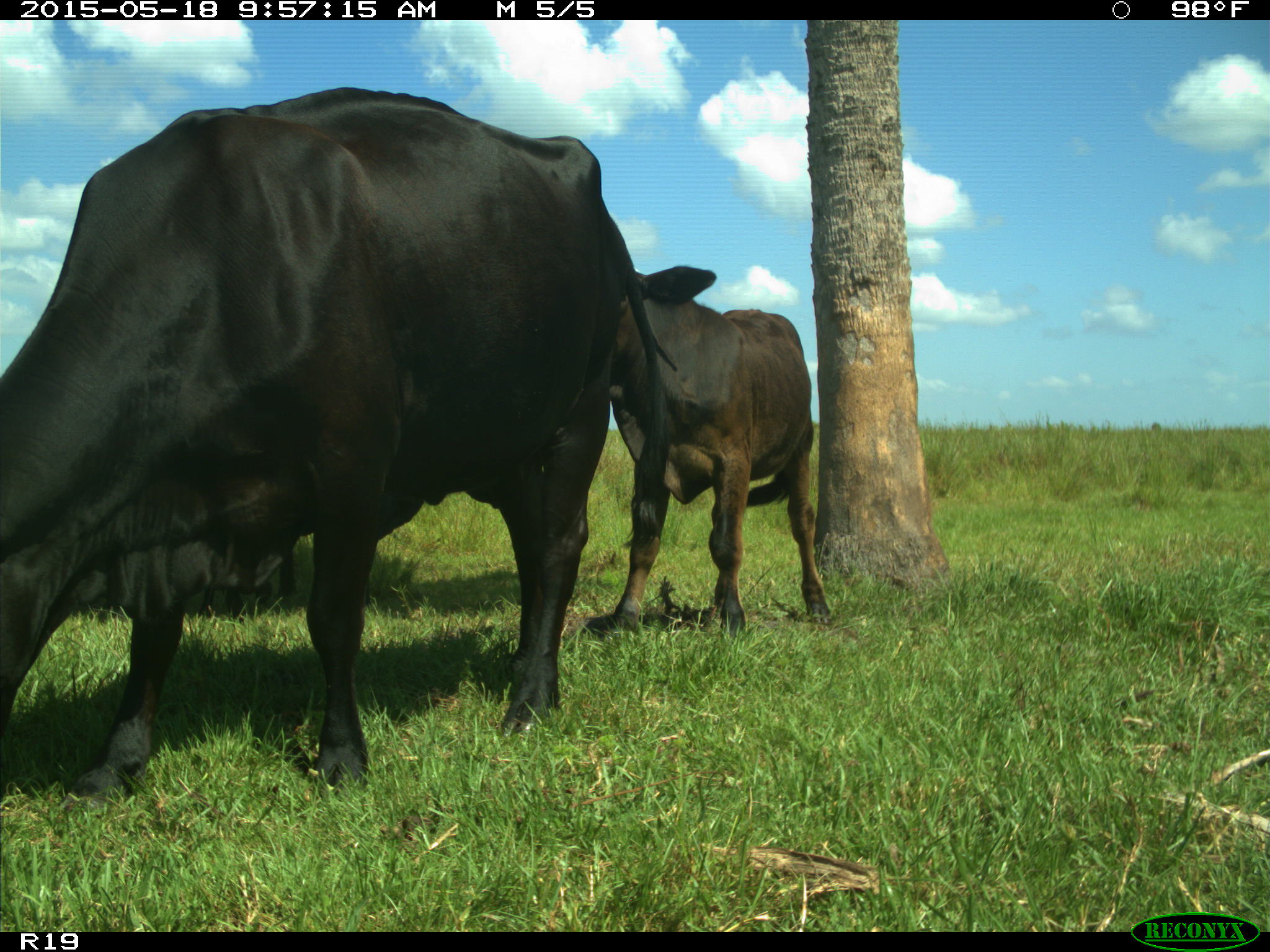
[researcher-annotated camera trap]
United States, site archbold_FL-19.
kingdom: Animalia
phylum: Chordata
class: Mammalia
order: Artiodactyla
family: Bovidae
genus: Bos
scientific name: Bos taurus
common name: domestic cow